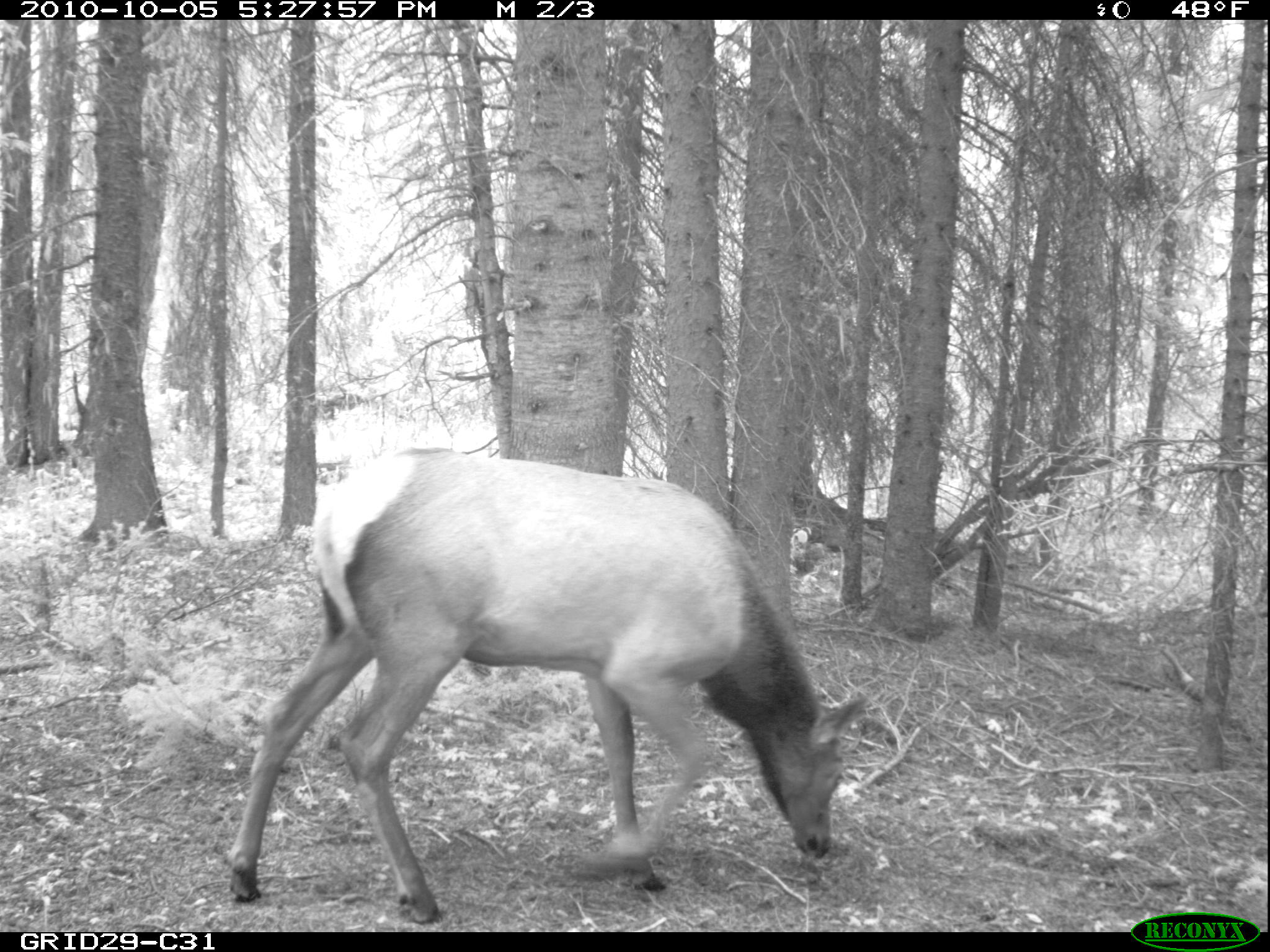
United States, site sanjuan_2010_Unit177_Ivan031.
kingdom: Animalia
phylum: Chordata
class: Mammalia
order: Artiodactyla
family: Cervidae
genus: Cervus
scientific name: Cervus elaphus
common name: red deer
Cervus elaphus (red deer).